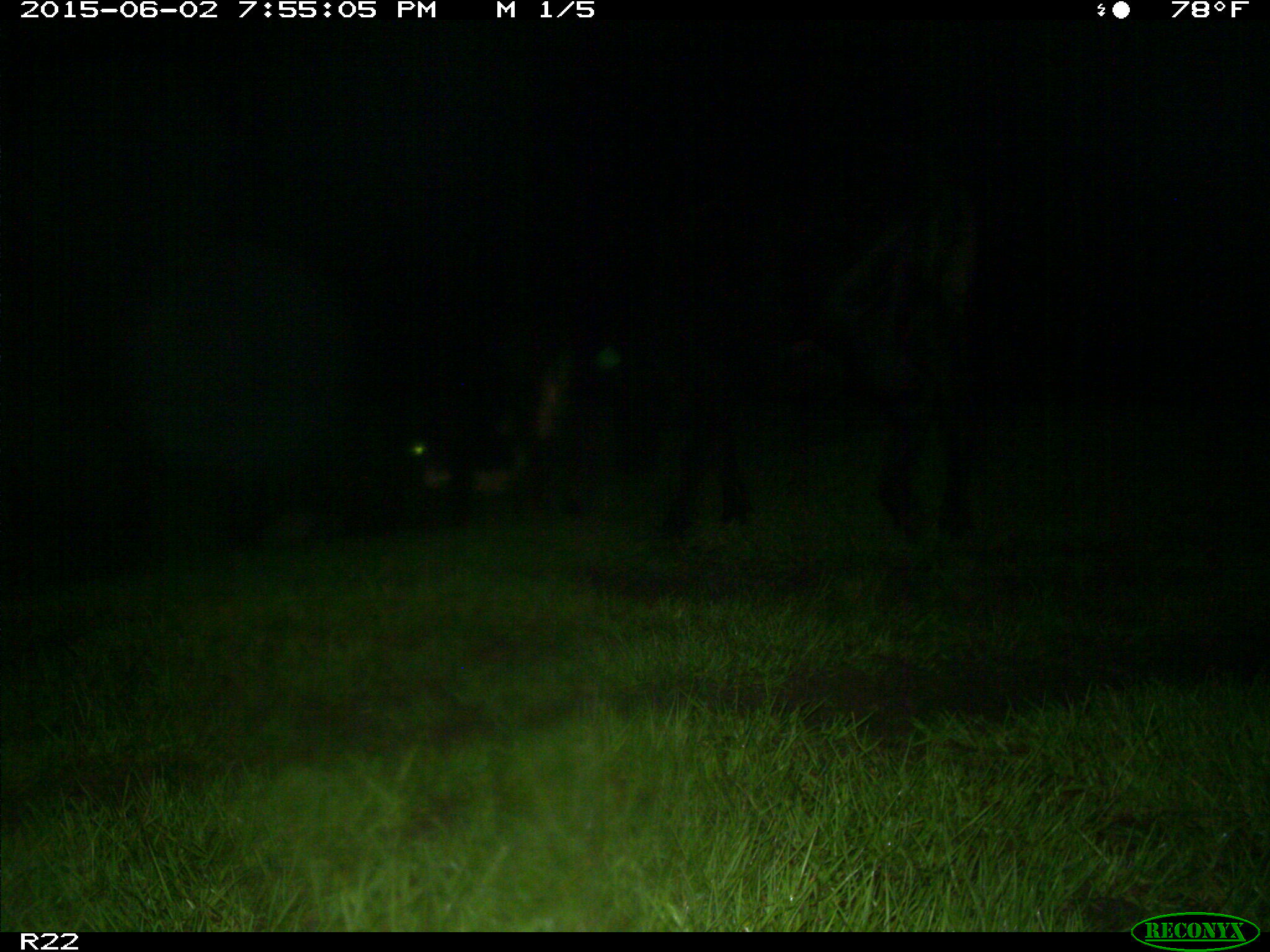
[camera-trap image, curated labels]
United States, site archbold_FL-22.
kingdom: Animalia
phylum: Chordata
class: Aves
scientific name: Aves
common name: birds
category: unidentified bird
Unidentified bird (birds) (Aves).